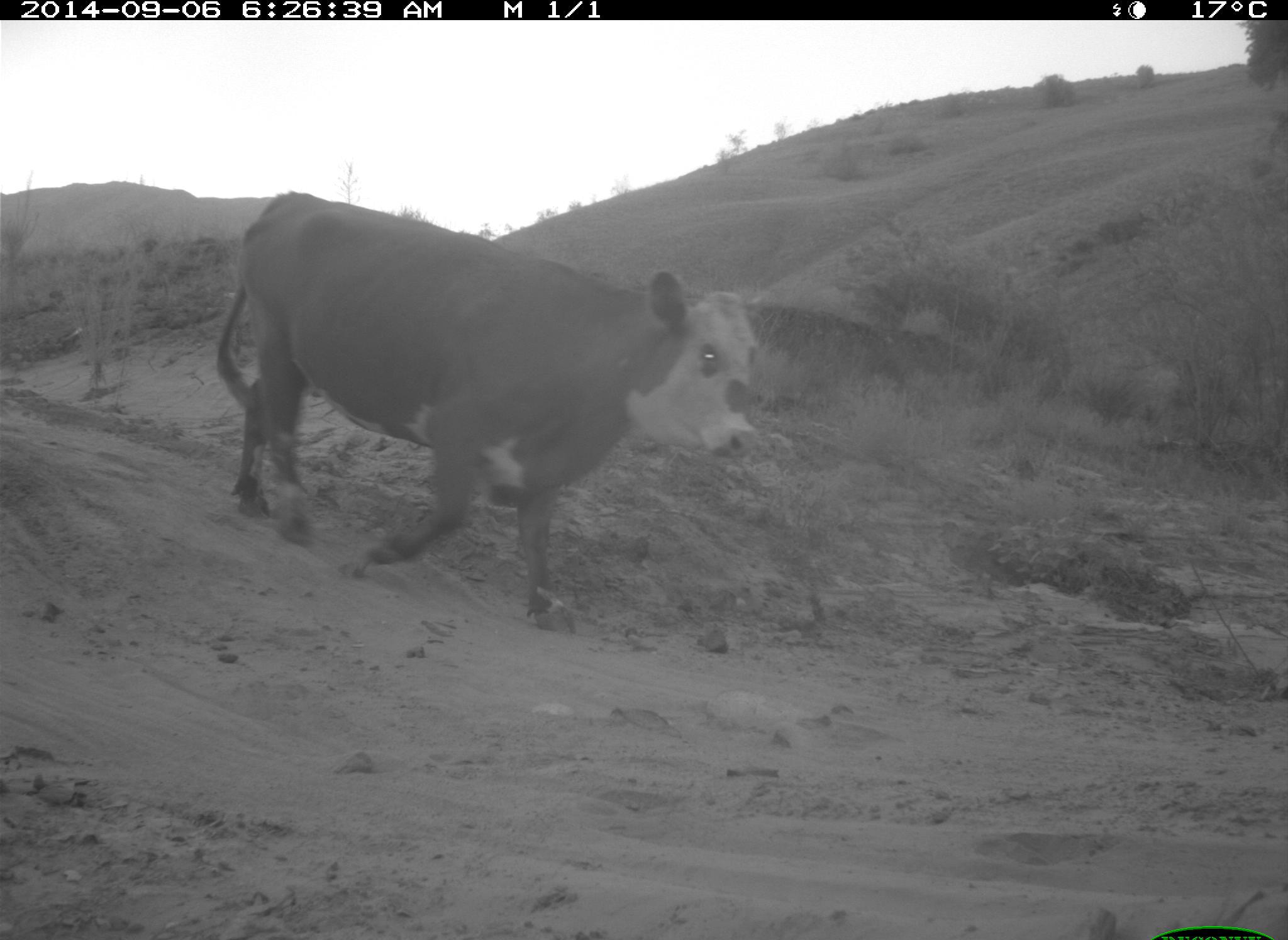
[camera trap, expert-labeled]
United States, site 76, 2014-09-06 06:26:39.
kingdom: Animalia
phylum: Chordata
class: Mammalia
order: Artiodactyla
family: Bovidae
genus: Bos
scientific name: Bos taurus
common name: cow